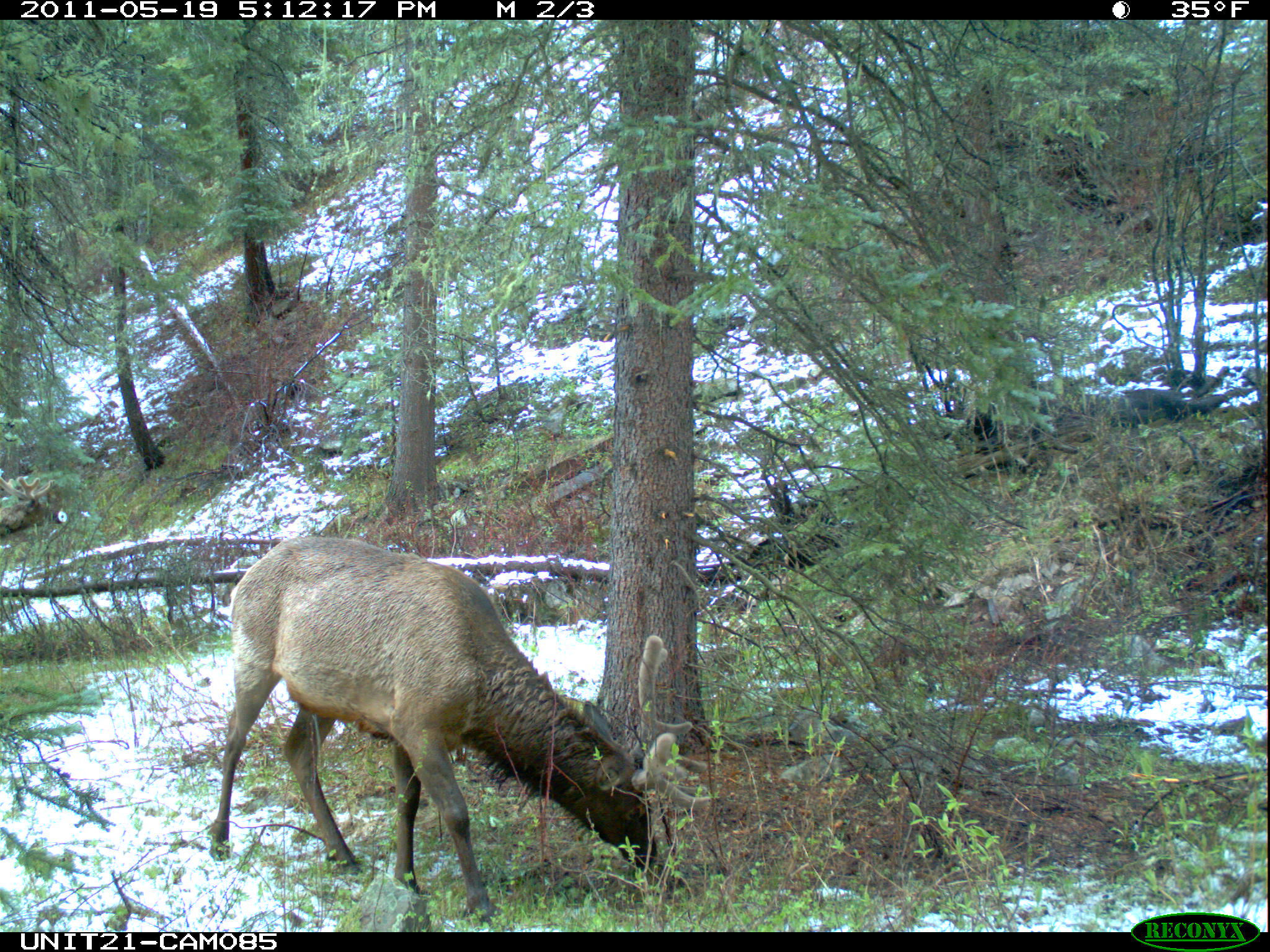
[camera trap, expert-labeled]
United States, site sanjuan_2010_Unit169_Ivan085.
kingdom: Animalia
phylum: Chordata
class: Mammalia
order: Artiodactyla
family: Cervidae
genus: Cervus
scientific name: Cervus elaphus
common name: red deer